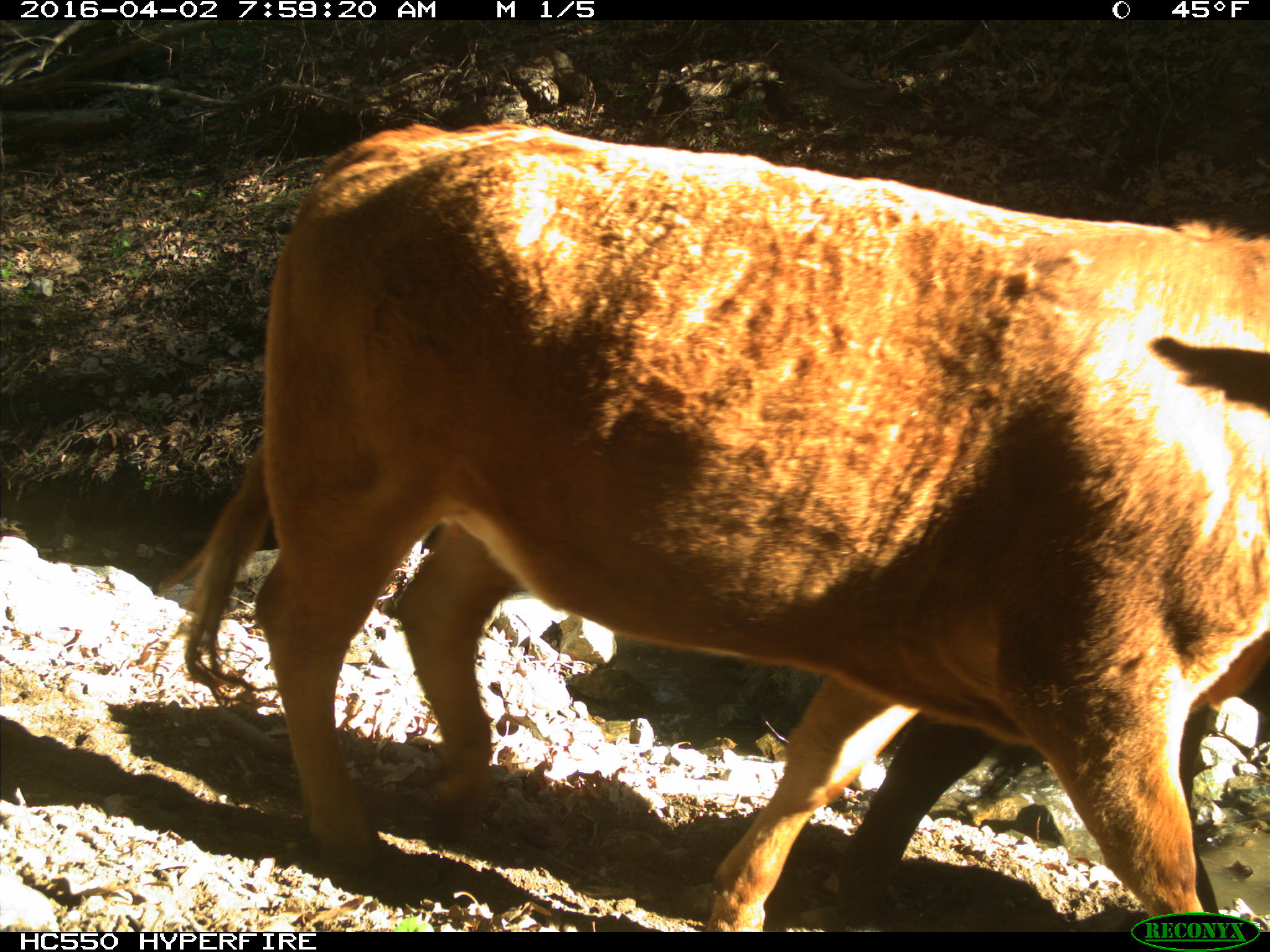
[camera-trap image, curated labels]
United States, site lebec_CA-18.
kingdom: Animalia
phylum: Chordata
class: Mammalia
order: Artiodactyla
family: Bovidae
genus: Bos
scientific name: Bos taurus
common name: domestic cow